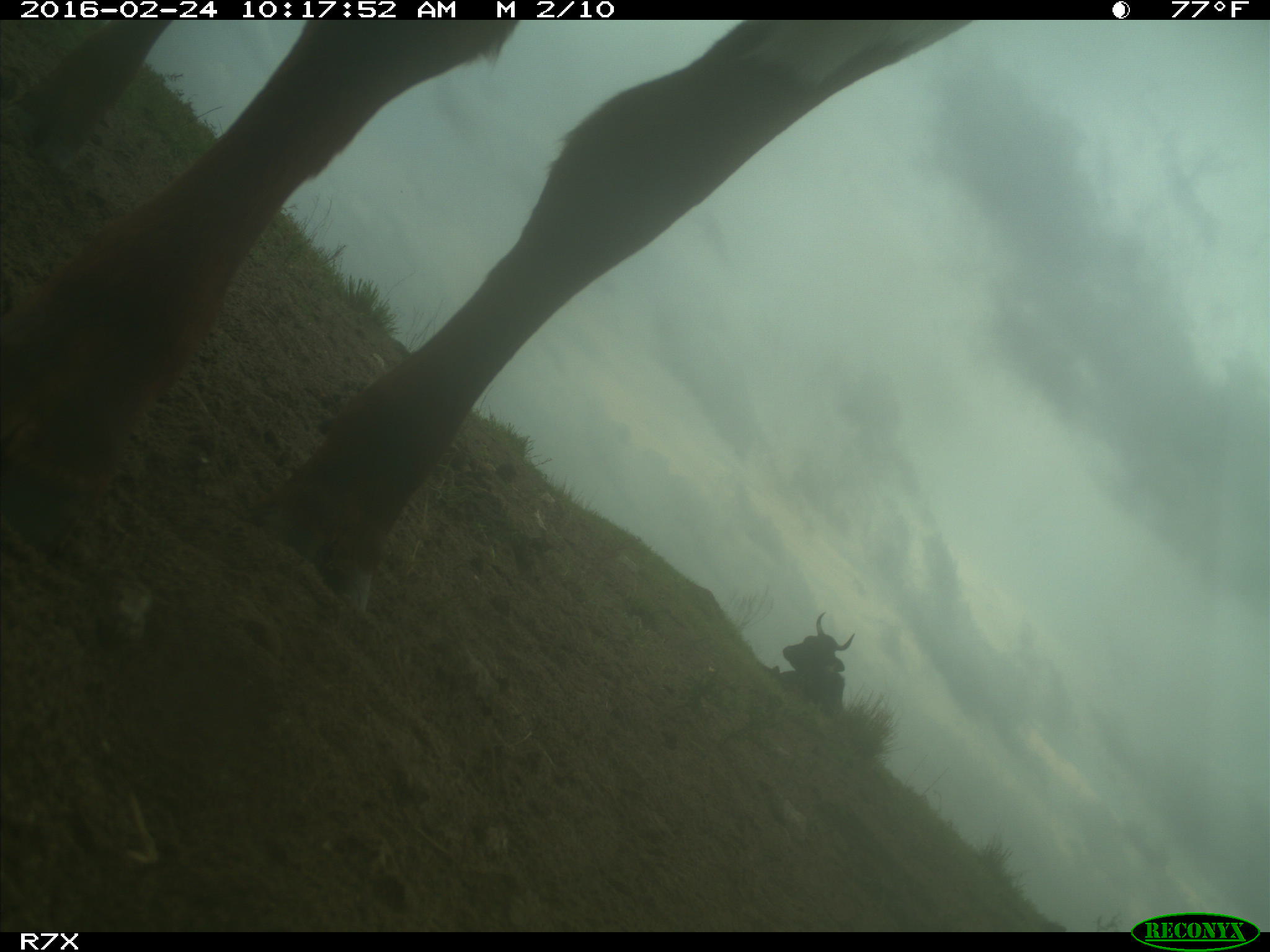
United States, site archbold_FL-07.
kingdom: Animalia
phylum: Chordata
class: Mammalia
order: Artiodactyla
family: Bovidae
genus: Bos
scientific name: Bos taurus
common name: domestic cow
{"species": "Bos taurus (domestic cow)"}